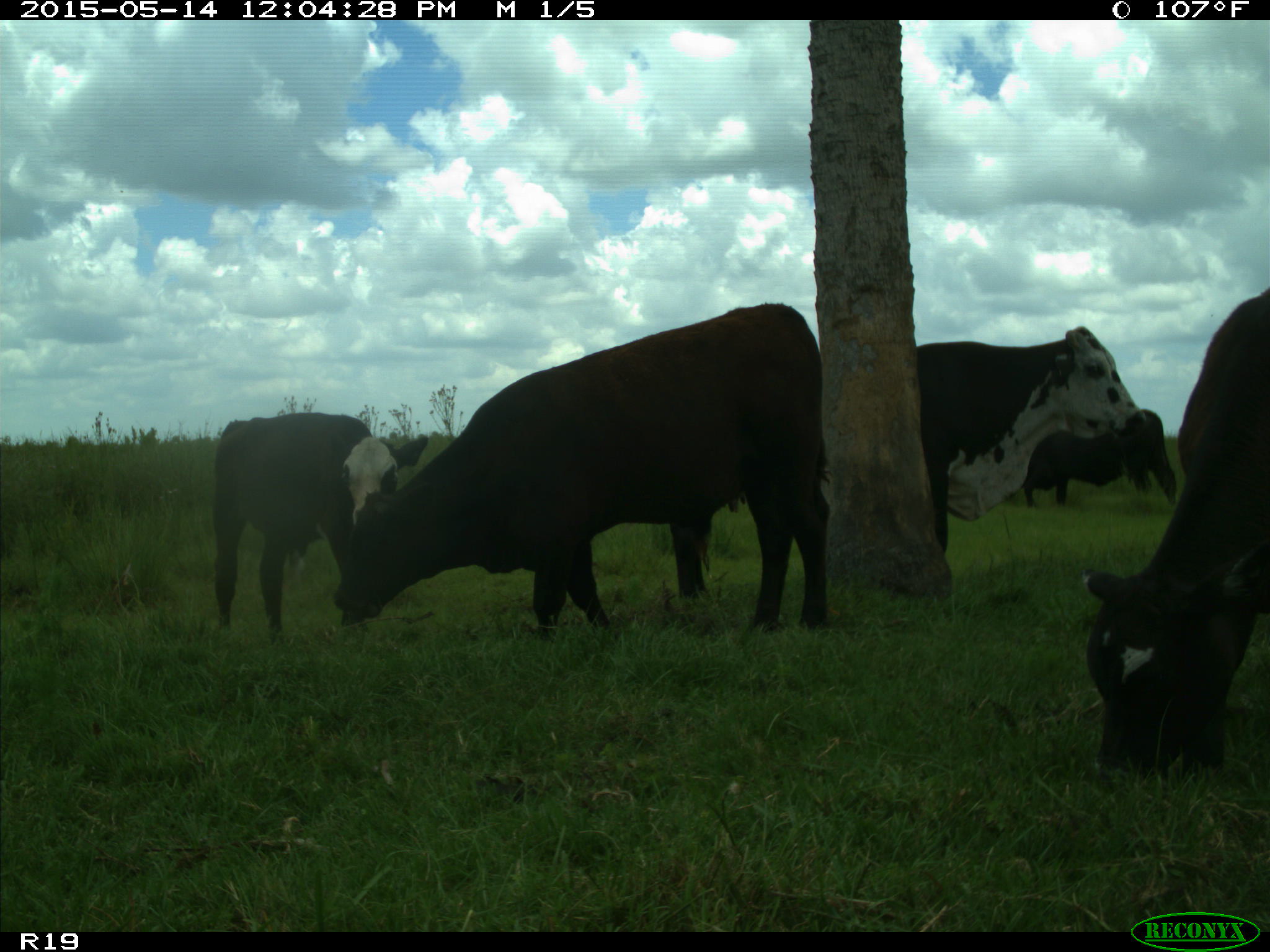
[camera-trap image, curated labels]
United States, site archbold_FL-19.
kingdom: Animalia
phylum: Chordata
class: Mammalia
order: Artiodactyla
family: Bovidae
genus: Bos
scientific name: Bos taurus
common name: domestic cow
Bos taurus (domestic cow).